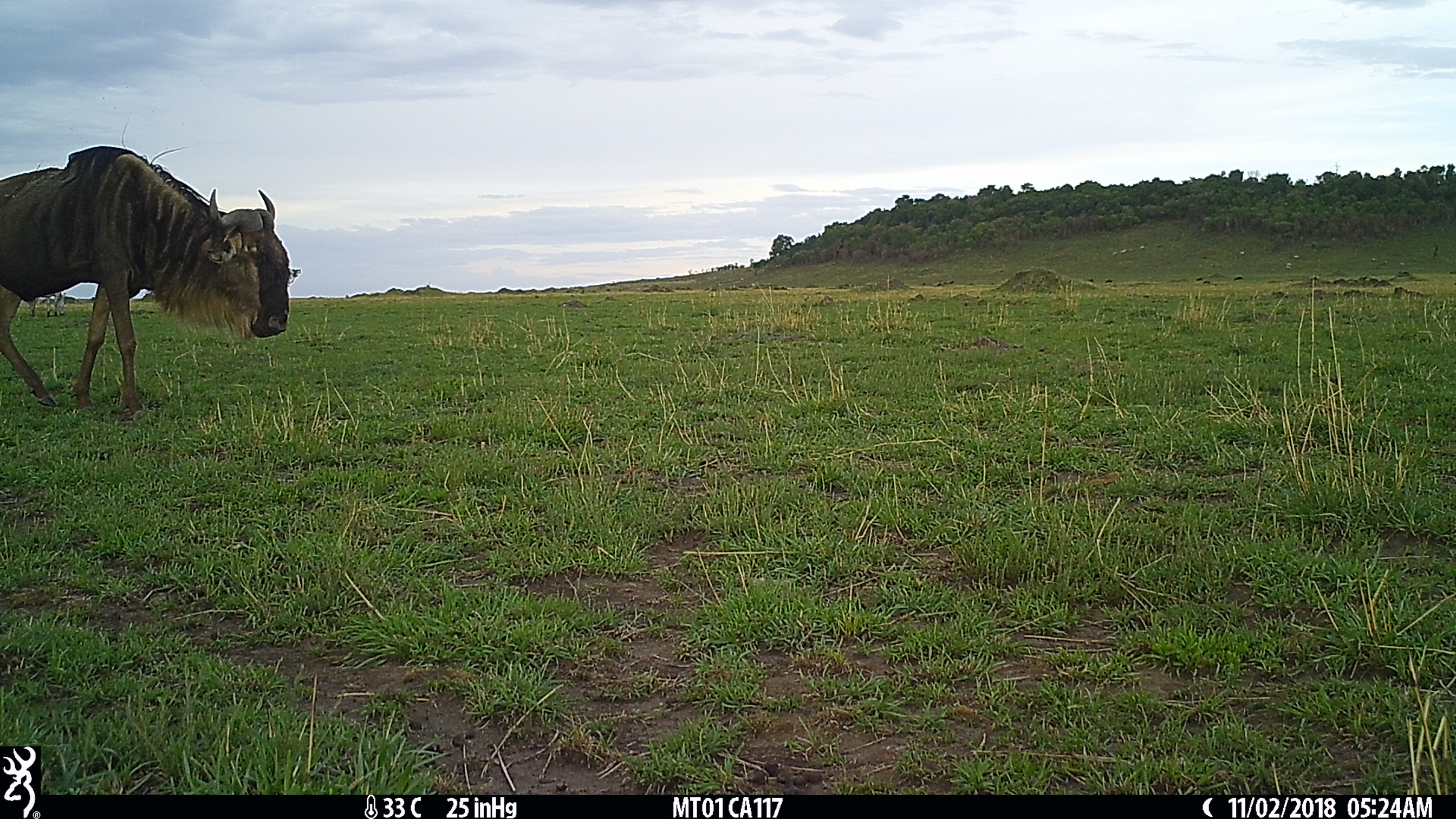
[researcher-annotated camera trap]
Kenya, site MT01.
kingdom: Animalia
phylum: Chordata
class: Mammalia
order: Artiodactyla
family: Bovidae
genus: Connochaetes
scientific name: Connochaetes taurinus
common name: blue wildebeest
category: wildebeest